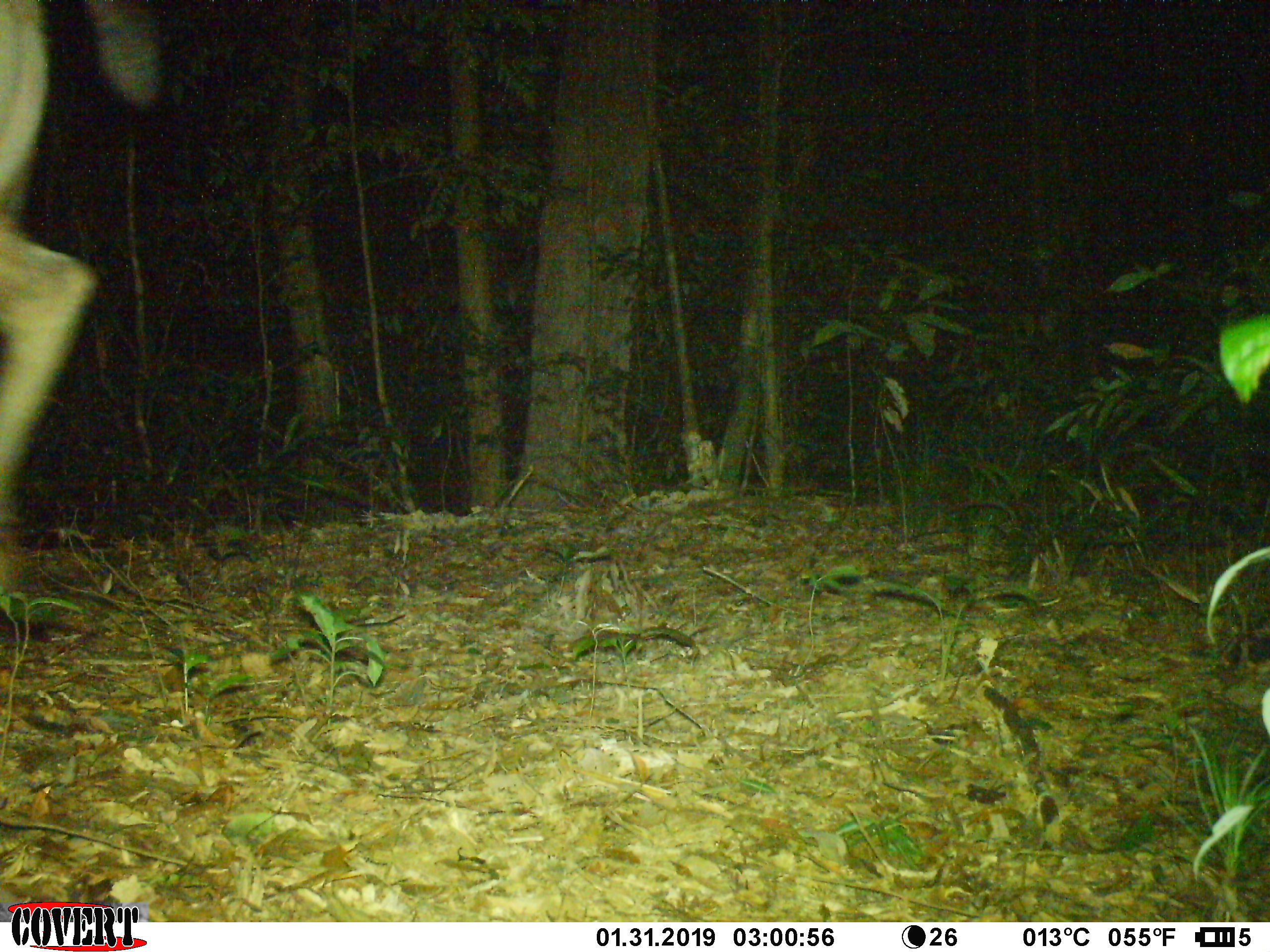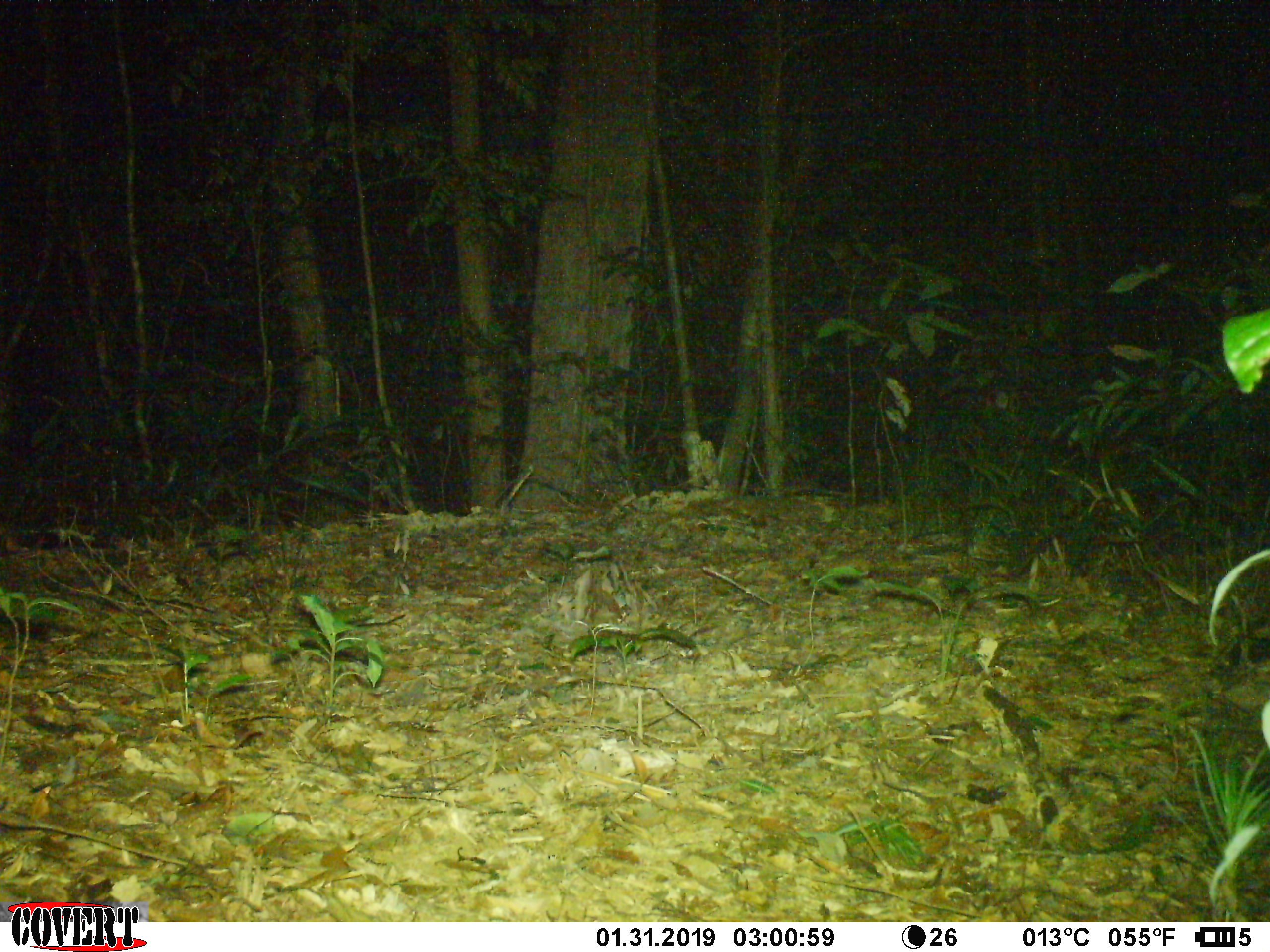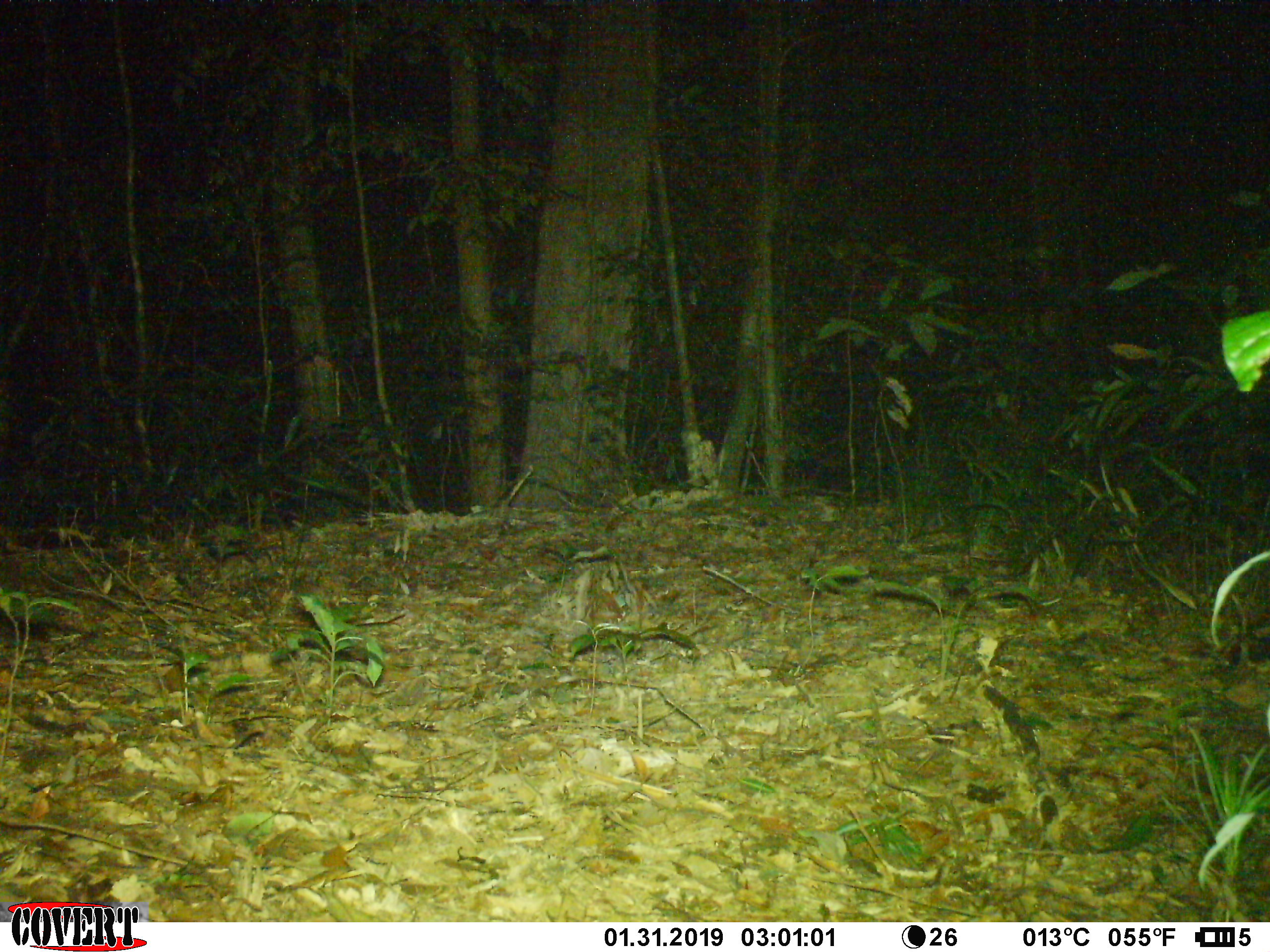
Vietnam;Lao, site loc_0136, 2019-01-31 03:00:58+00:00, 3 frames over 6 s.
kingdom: Animalia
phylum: Chordata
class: Mammalia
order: Artiodactyla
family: Cervidae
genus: Rusa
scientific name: Rusa unicolor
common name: sambar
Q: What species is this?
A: Sambar (Rusa unicolor).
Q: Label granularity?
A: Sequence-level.